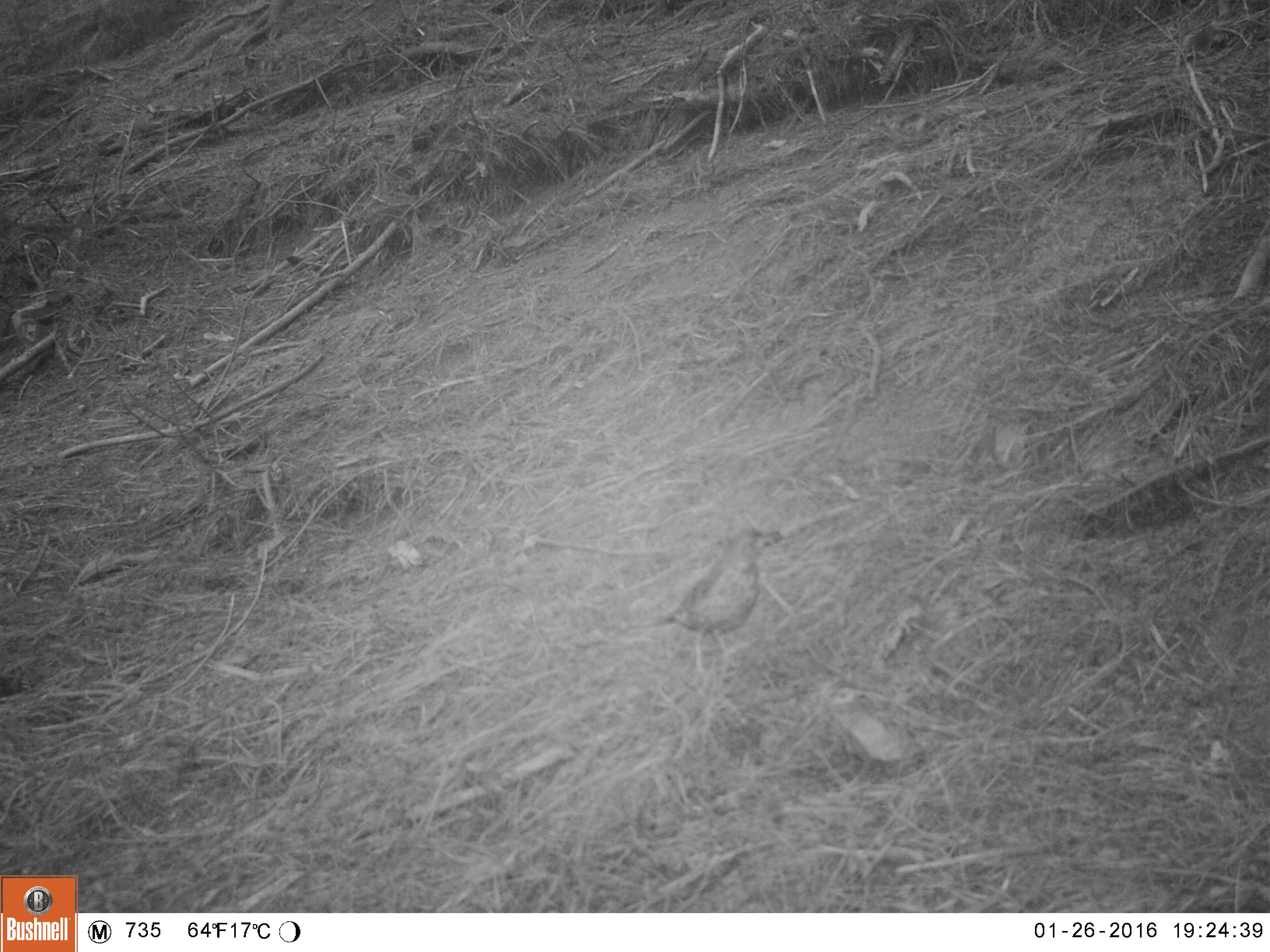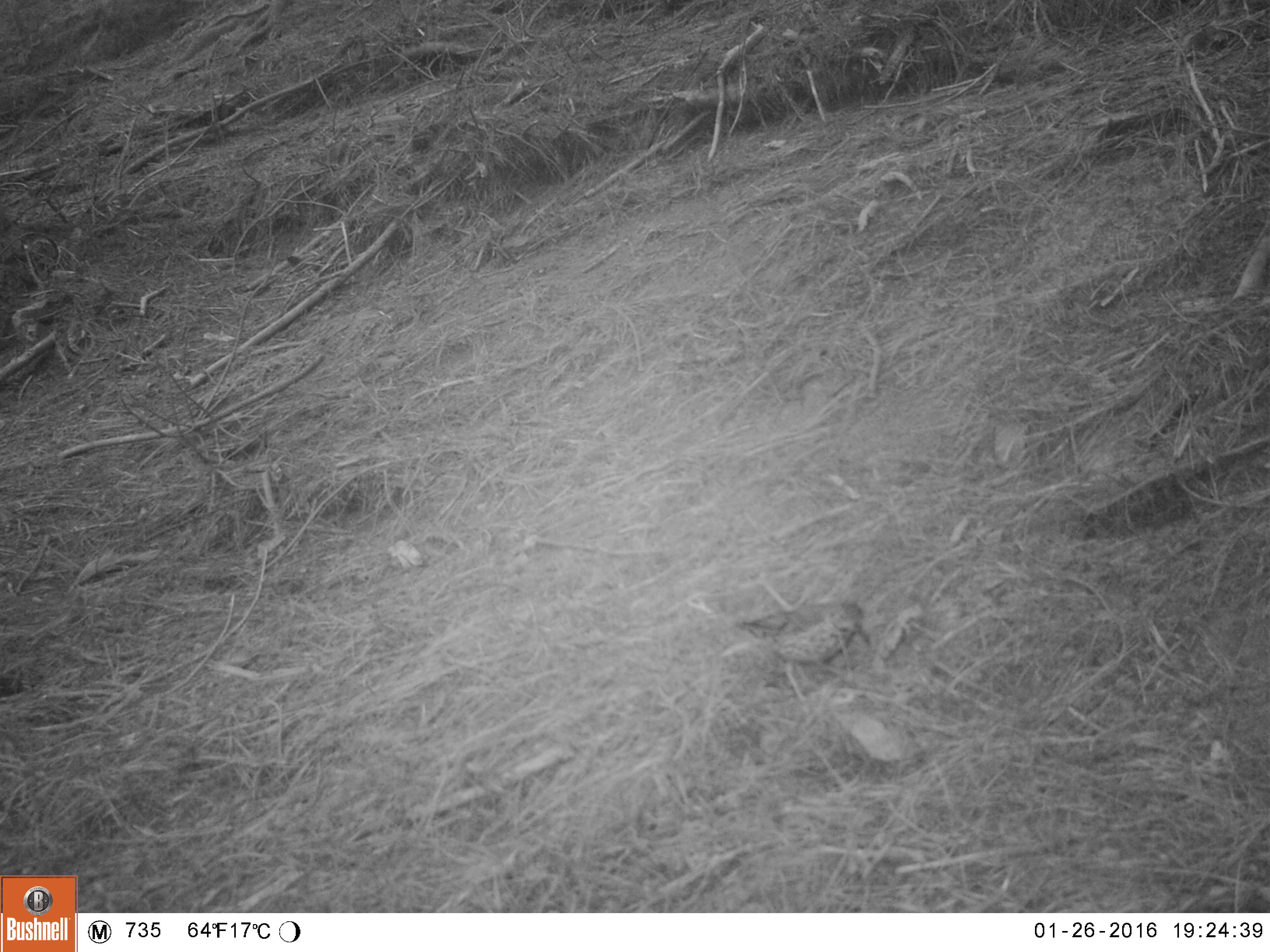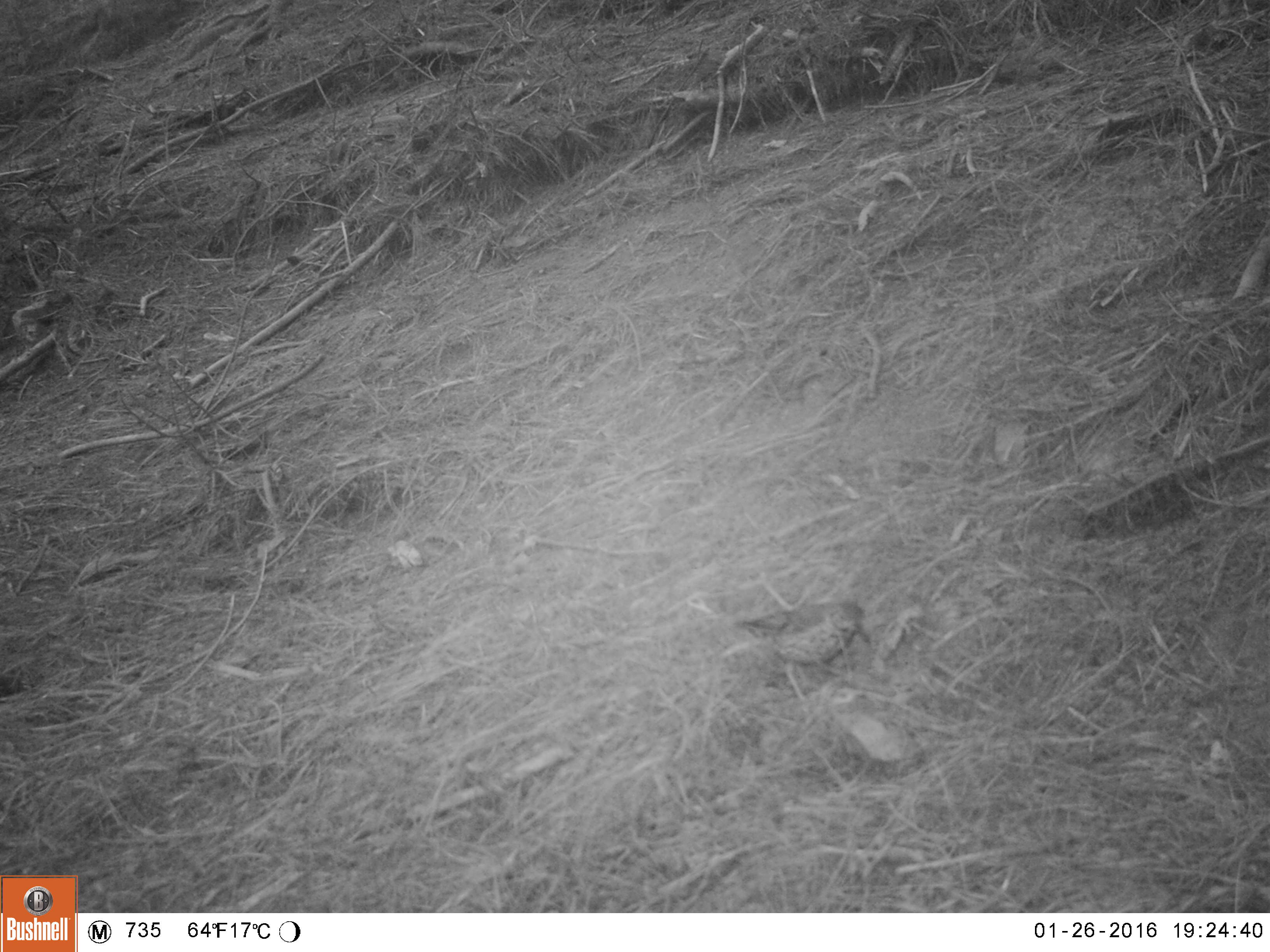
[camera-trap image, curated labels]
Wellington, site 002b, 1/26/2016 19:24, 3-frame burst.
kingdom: Animalia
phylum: Chordata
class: Aves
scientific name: Aves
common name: bird